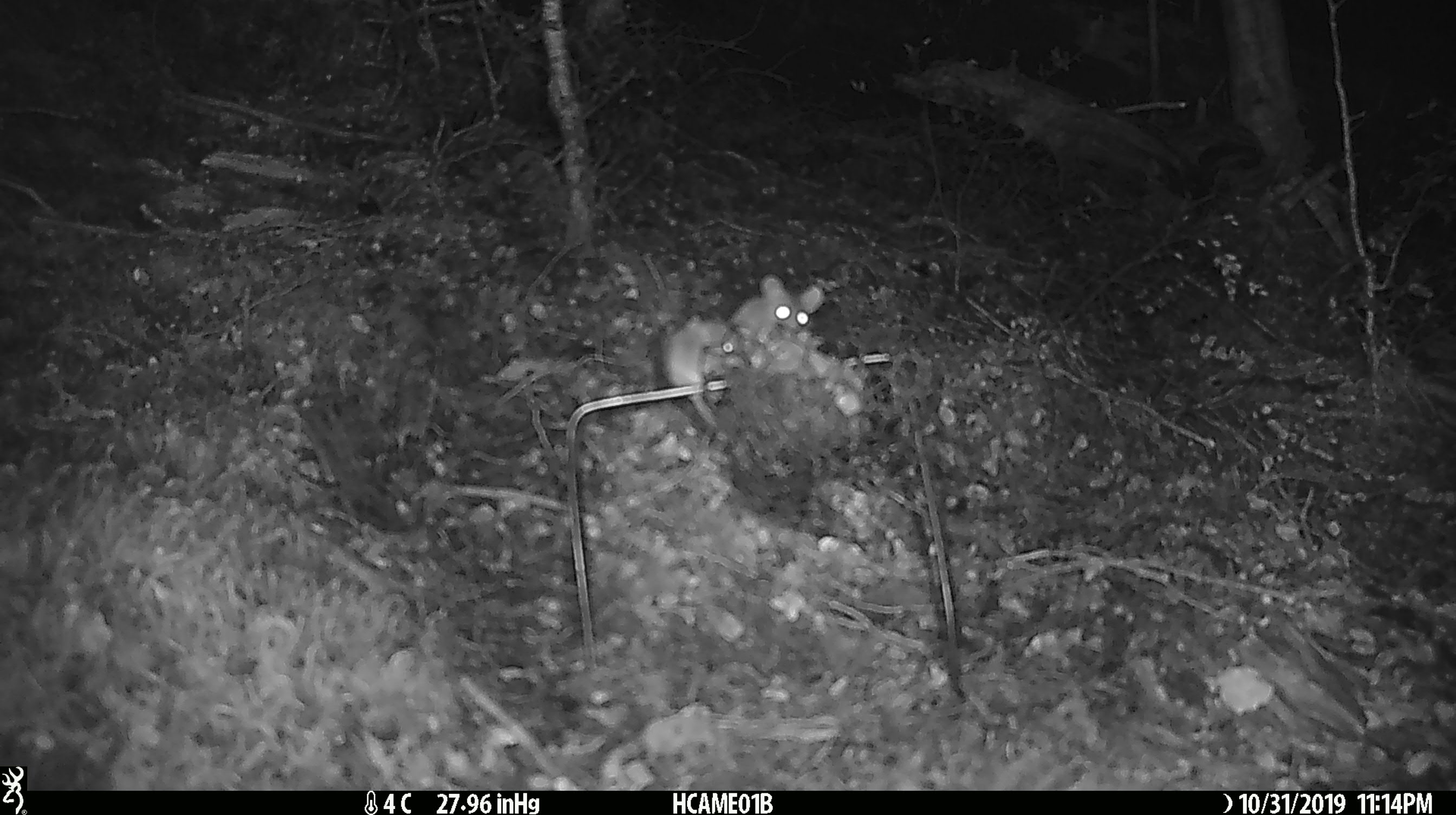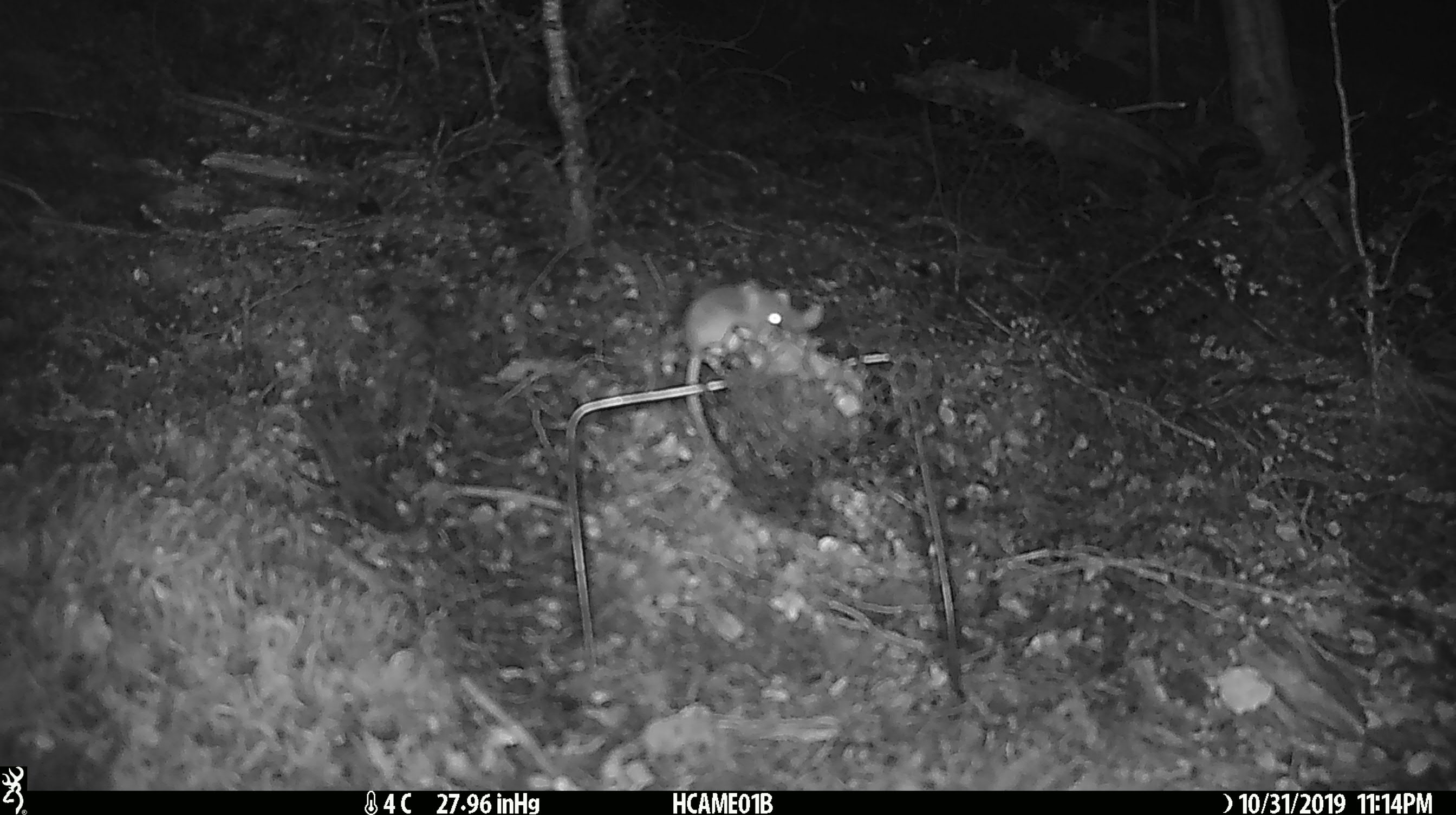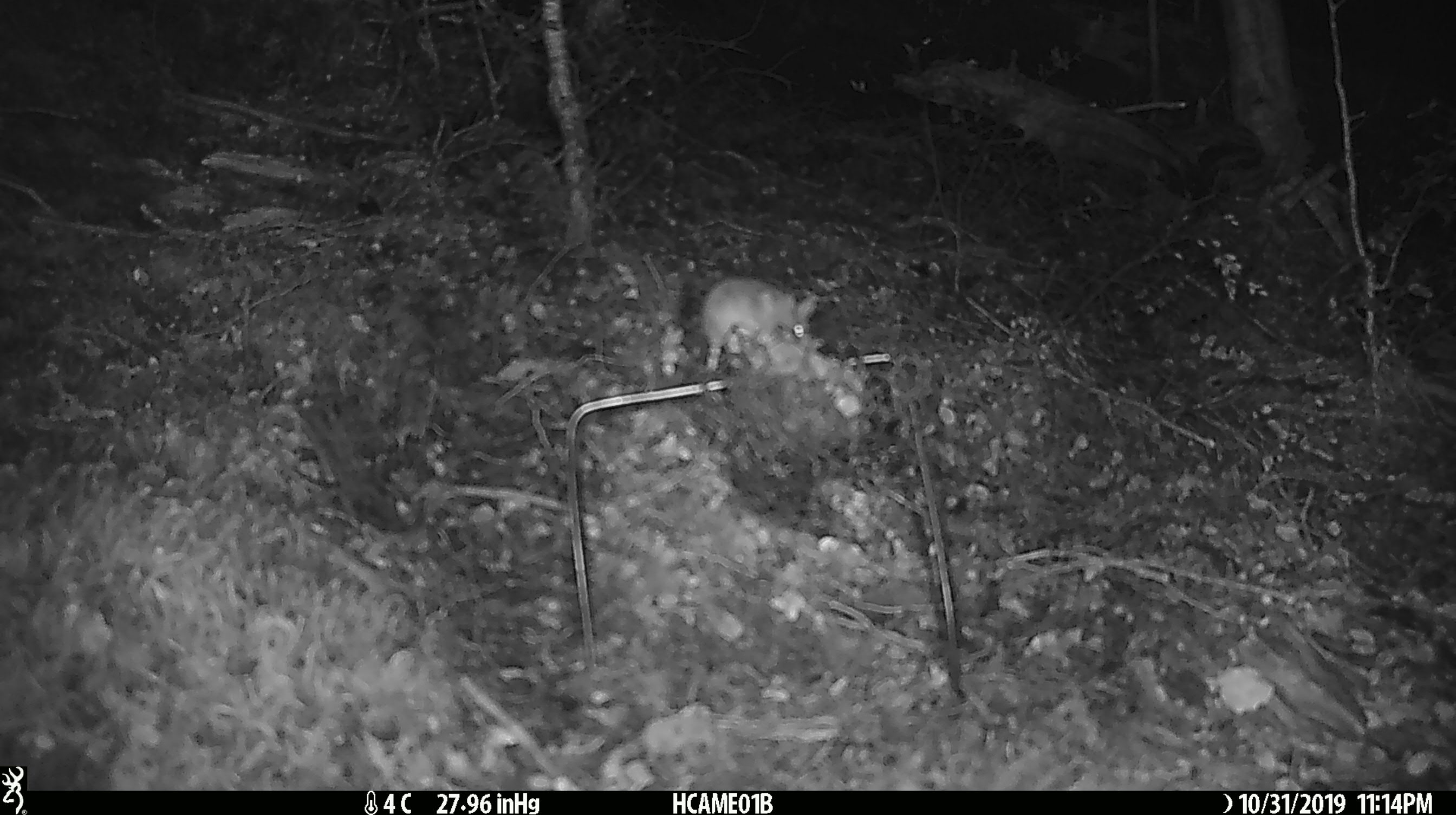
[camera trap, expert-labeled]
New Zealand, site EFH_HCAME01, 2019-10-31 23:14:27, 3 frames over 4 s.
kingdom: Animalia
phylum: Chordata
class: Mammalia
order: Rodentia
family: Muridae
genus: Mus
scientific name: Mus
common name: mouse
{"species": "mouse (Mus)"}